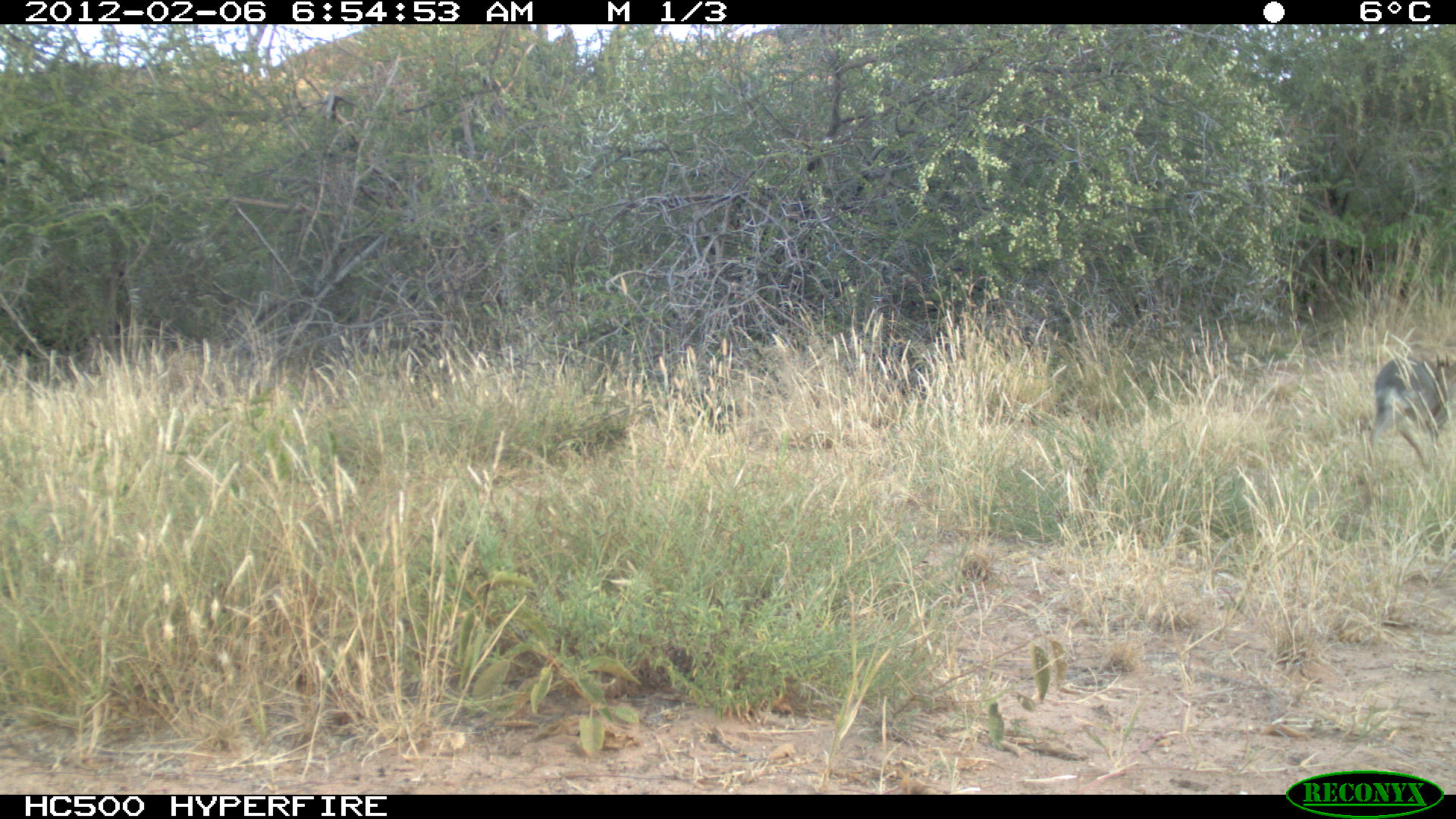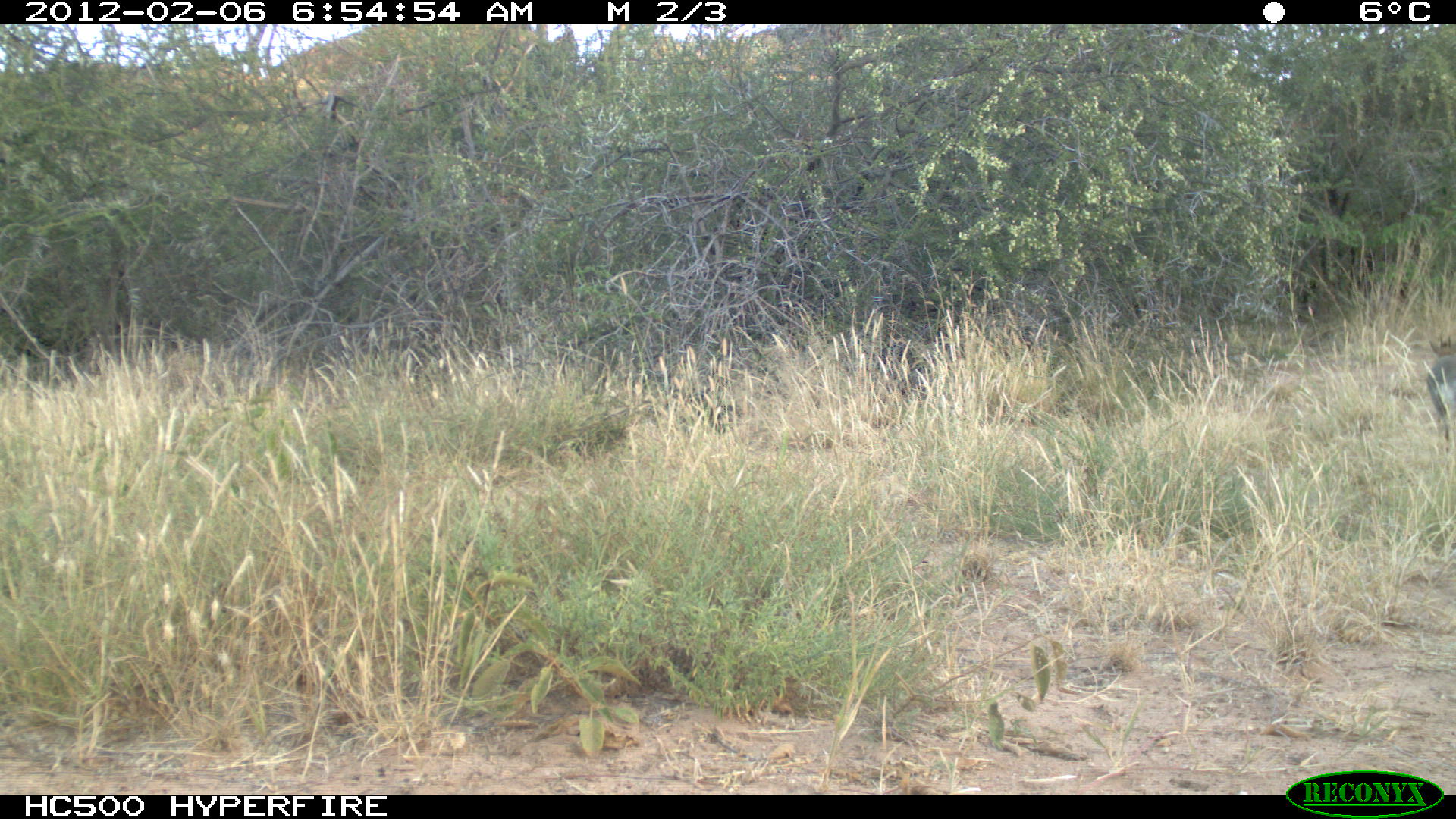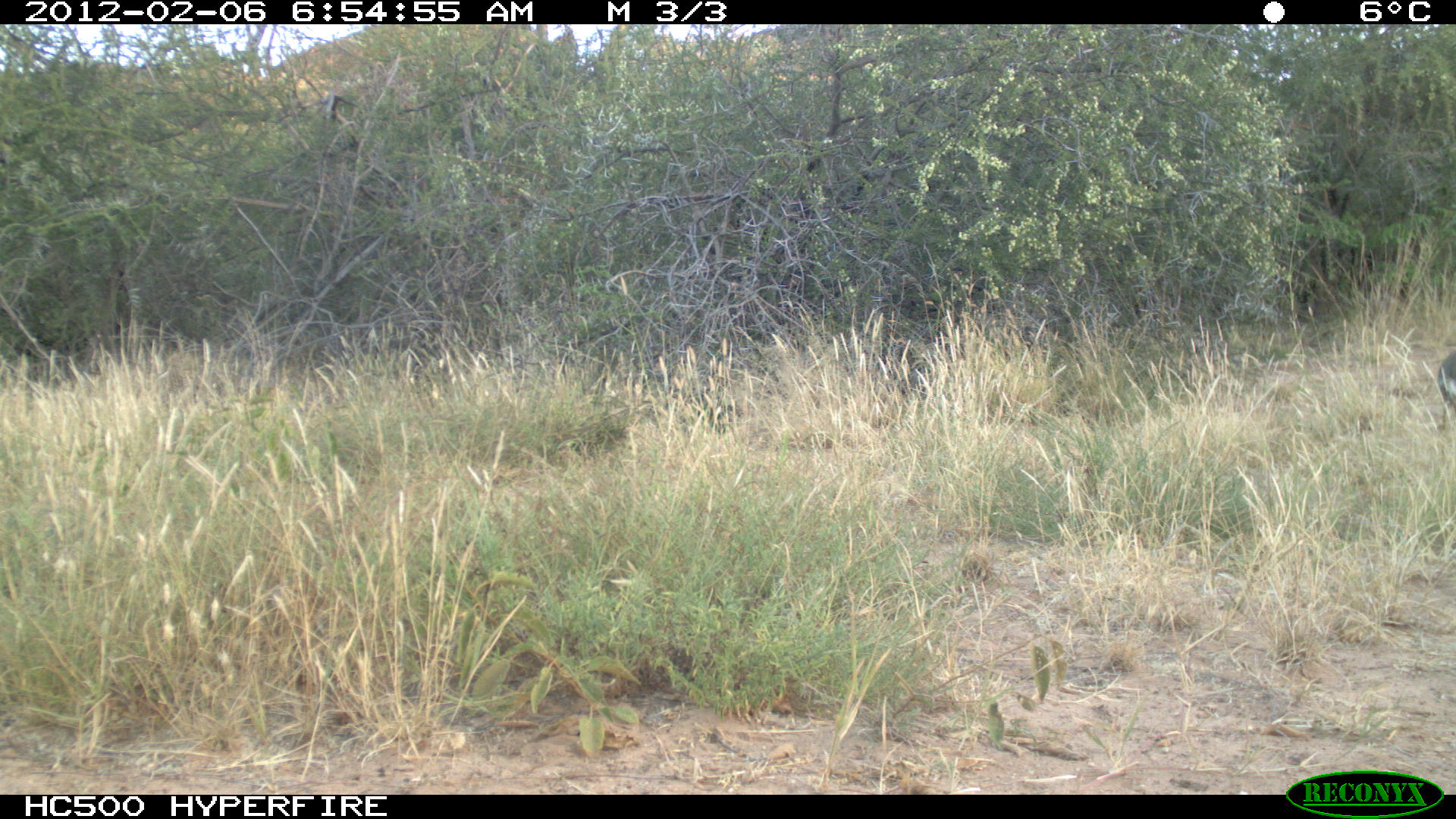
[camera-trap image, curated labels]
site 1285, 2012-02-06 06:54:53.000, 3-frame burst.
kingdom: Animalia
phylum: Chordata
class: Mammalia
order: Artiodactyla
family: Bovidae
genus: Madoqua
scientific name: Madoqua guentheri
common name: günther's dik-dik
Madoqua guentheri (günther's dik-dik), count 1.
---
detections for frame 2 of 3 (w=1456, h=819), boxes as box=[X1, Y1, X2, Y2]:
madoqua guentheri: box=[1424, 324, 1456, 451]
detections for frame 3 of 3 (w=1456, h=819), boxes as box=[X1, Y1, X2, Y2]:
madoqua guentheri: box=[1434, 347, 1456, 426]